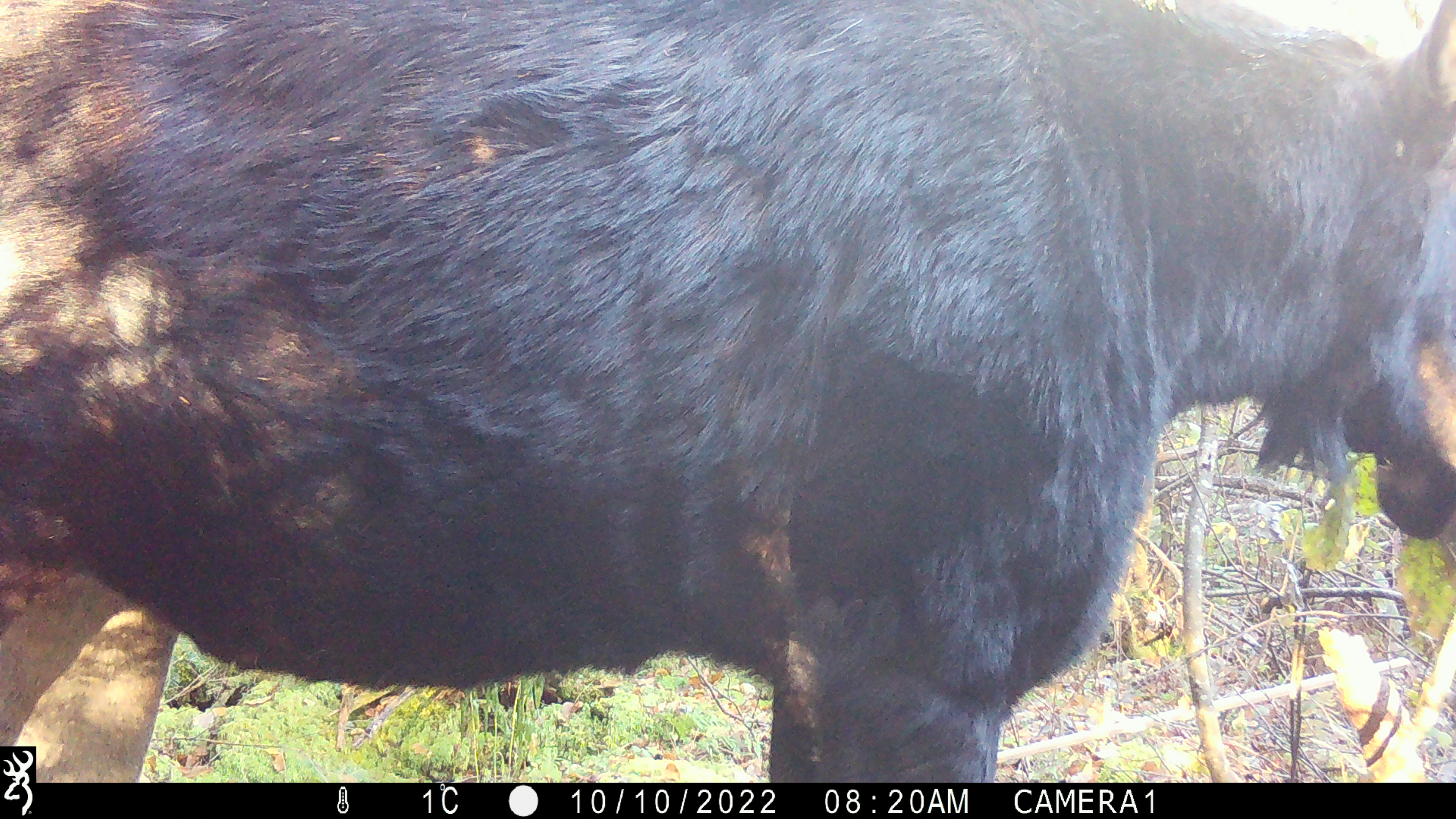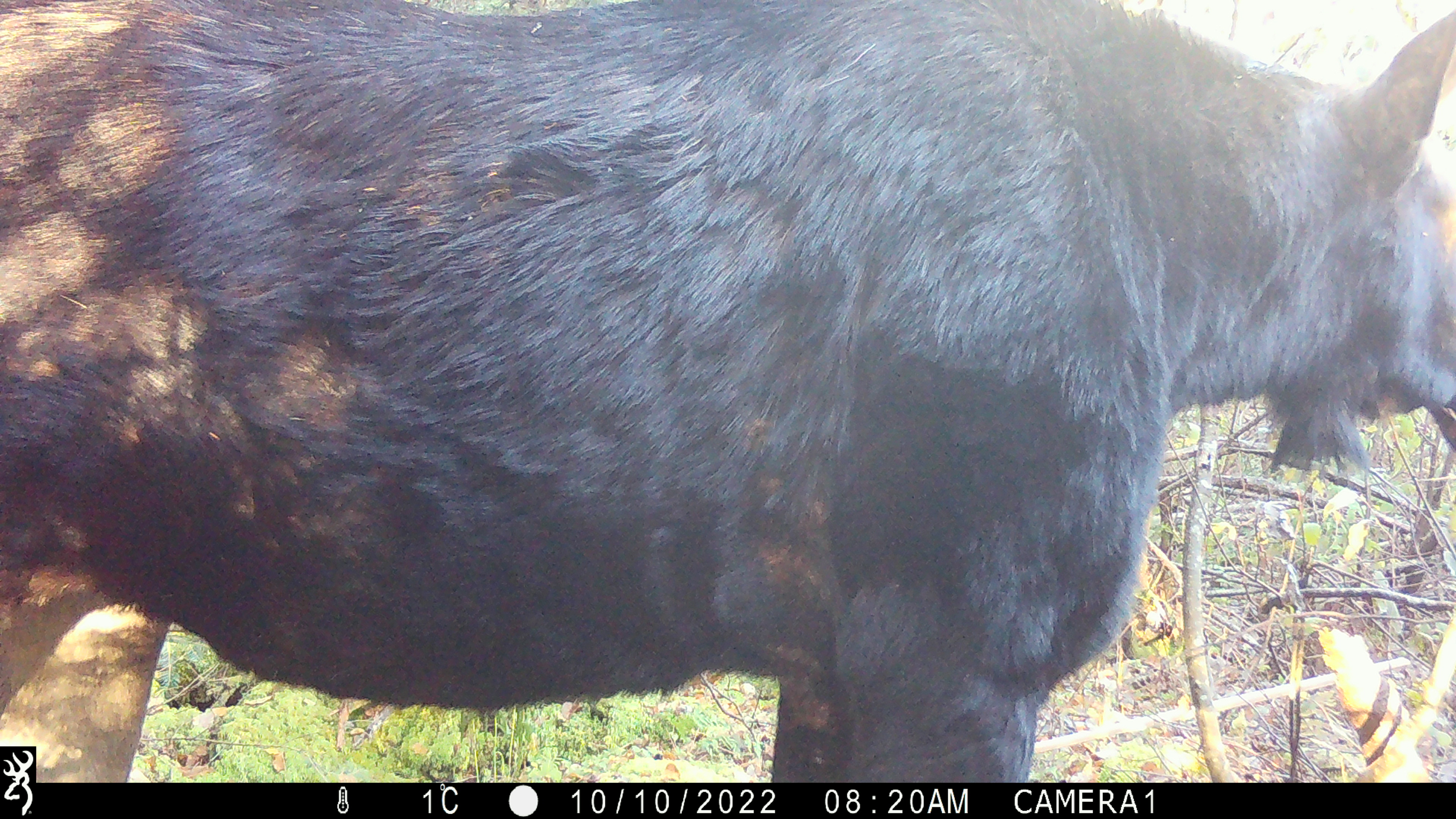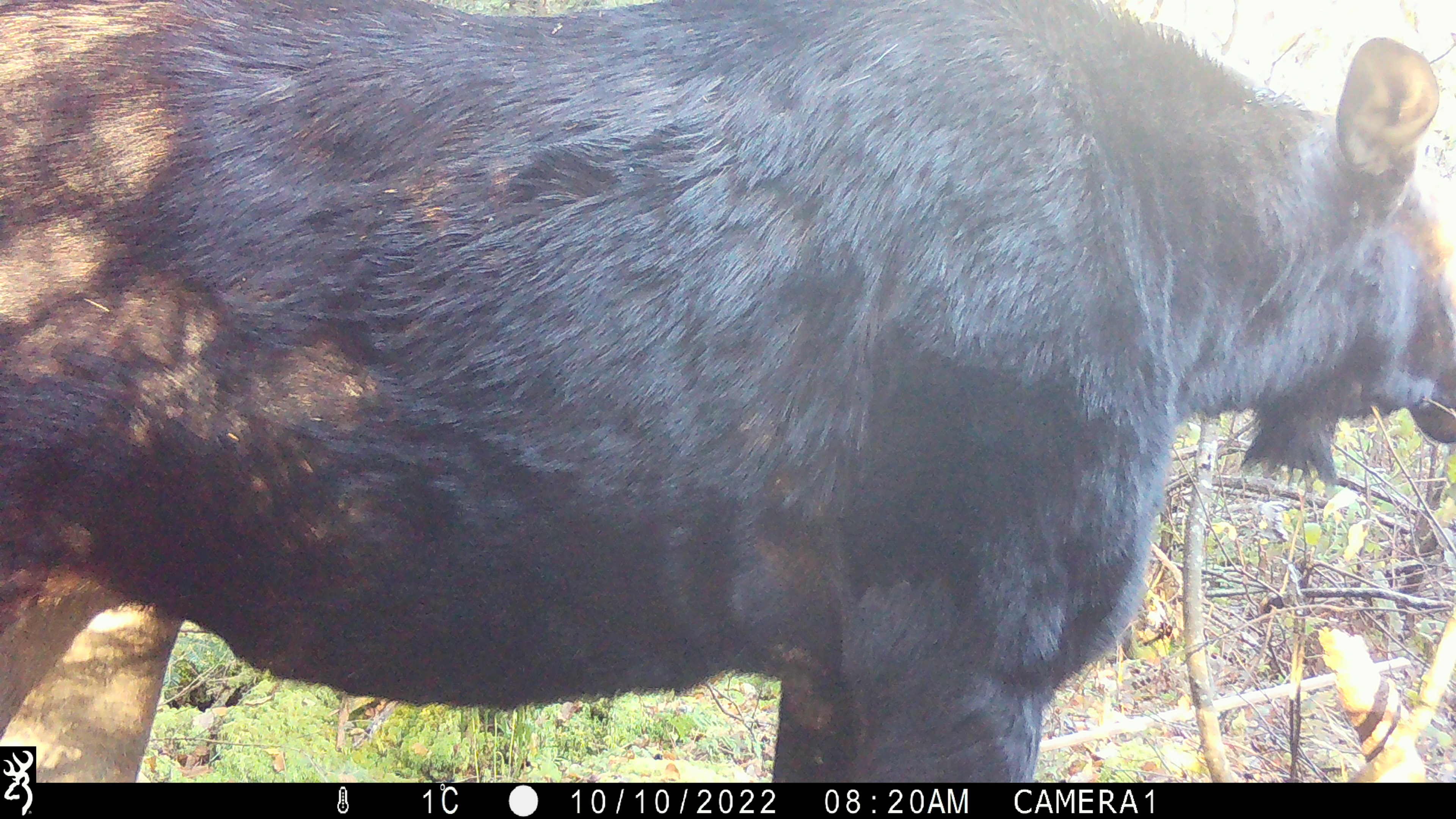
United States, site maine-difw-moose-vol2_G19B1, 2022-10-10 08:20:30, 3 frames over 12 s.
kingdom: Animalia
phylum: Chordata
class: Mammalia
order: Artiodactyla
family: Cervidae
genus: Alces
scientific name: Alces alces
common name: moose